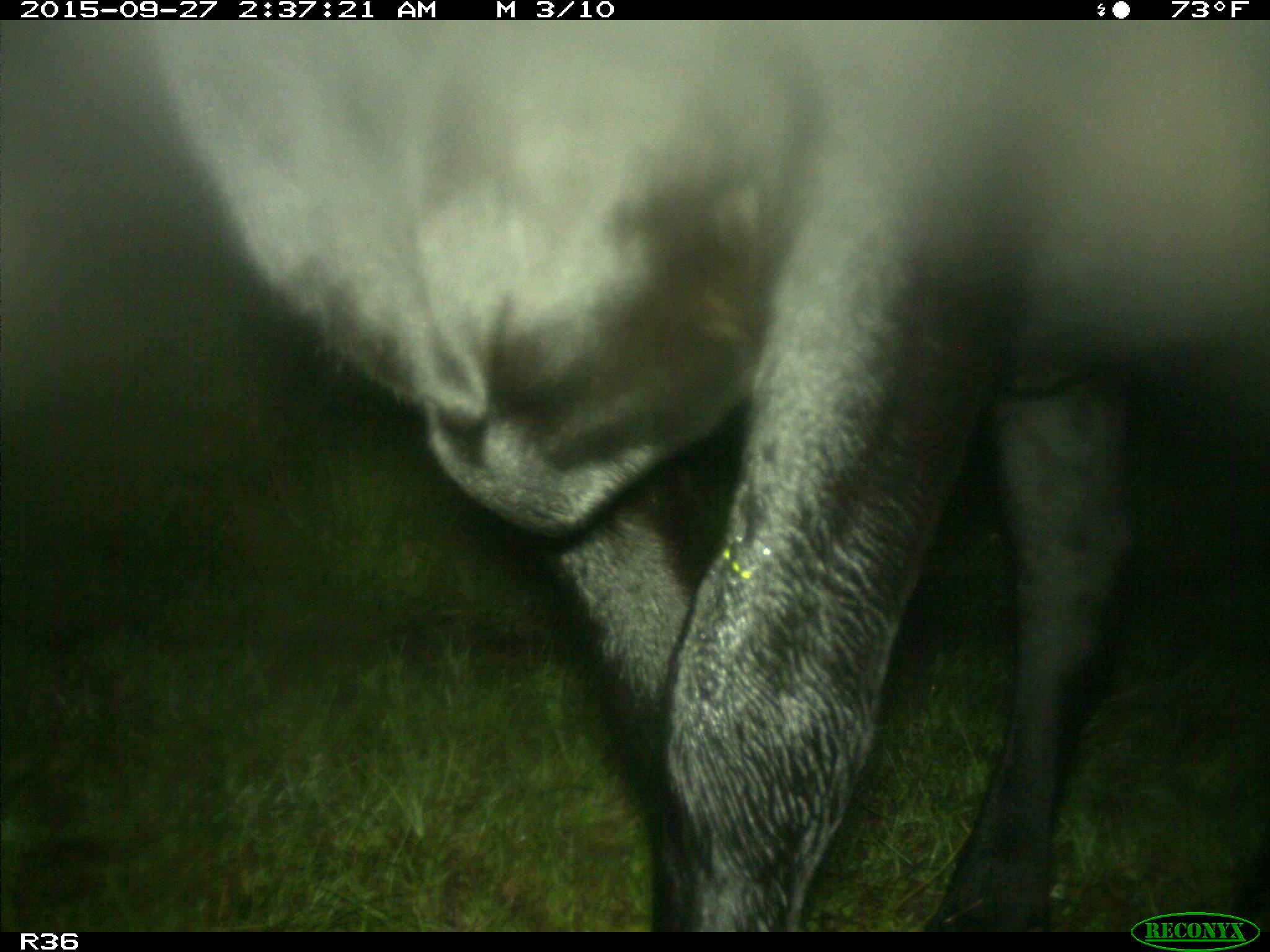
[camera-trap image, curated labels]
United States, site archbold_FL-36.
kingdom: Animalia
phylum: Chordata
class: Mammalia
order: Artiodactyla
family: Bovidae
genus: Bos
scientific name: Bos taurus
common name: domestic cow